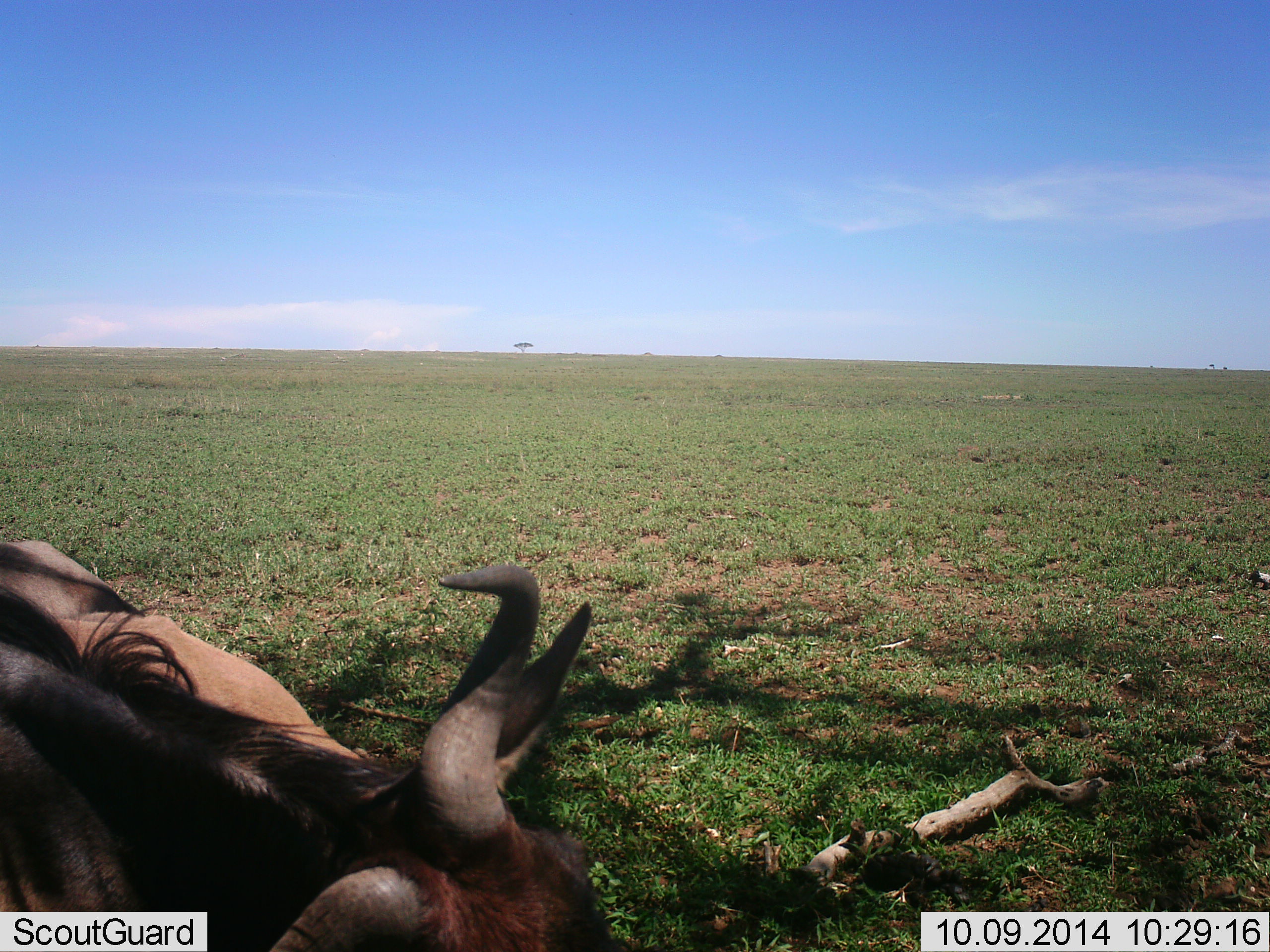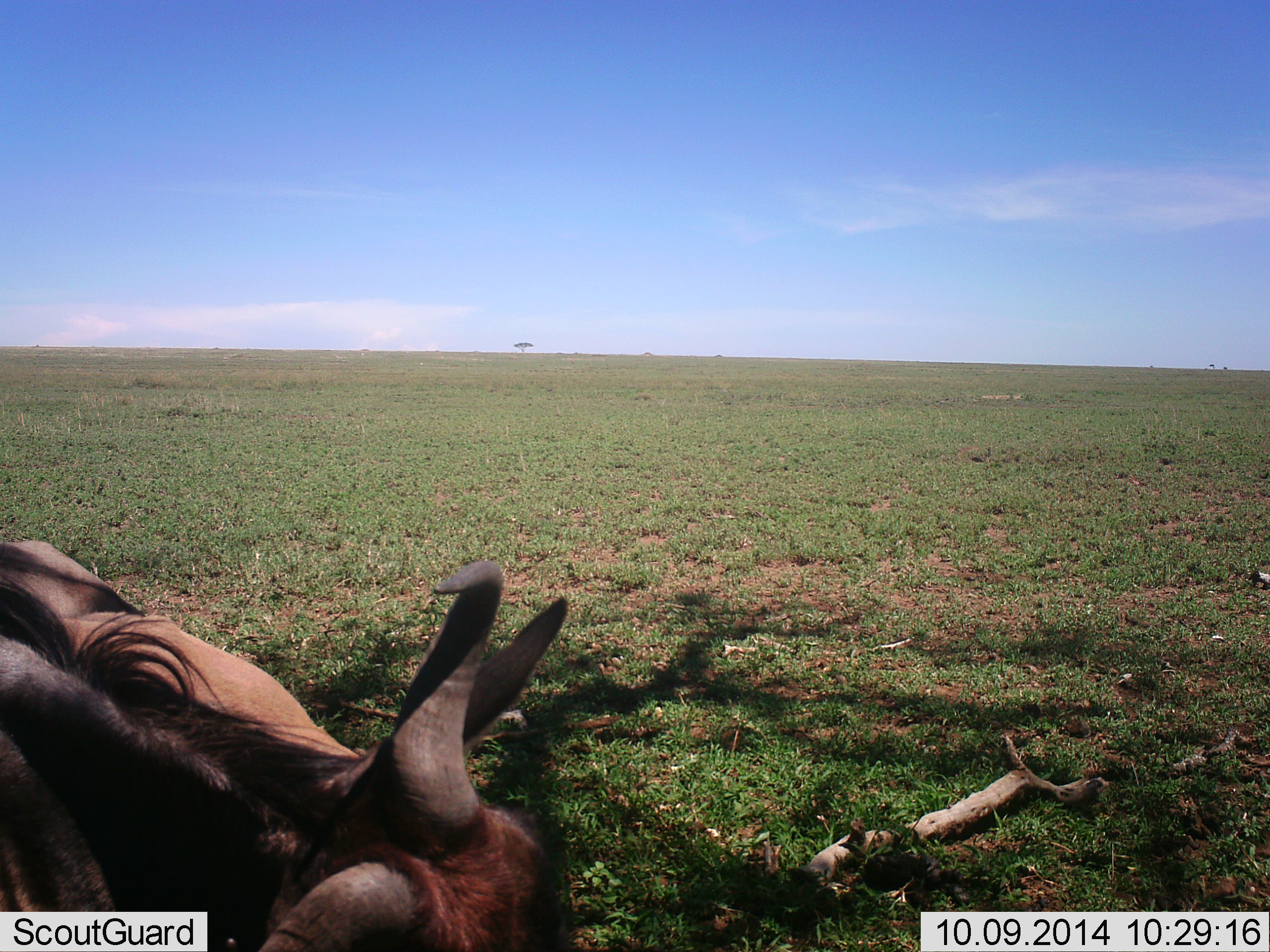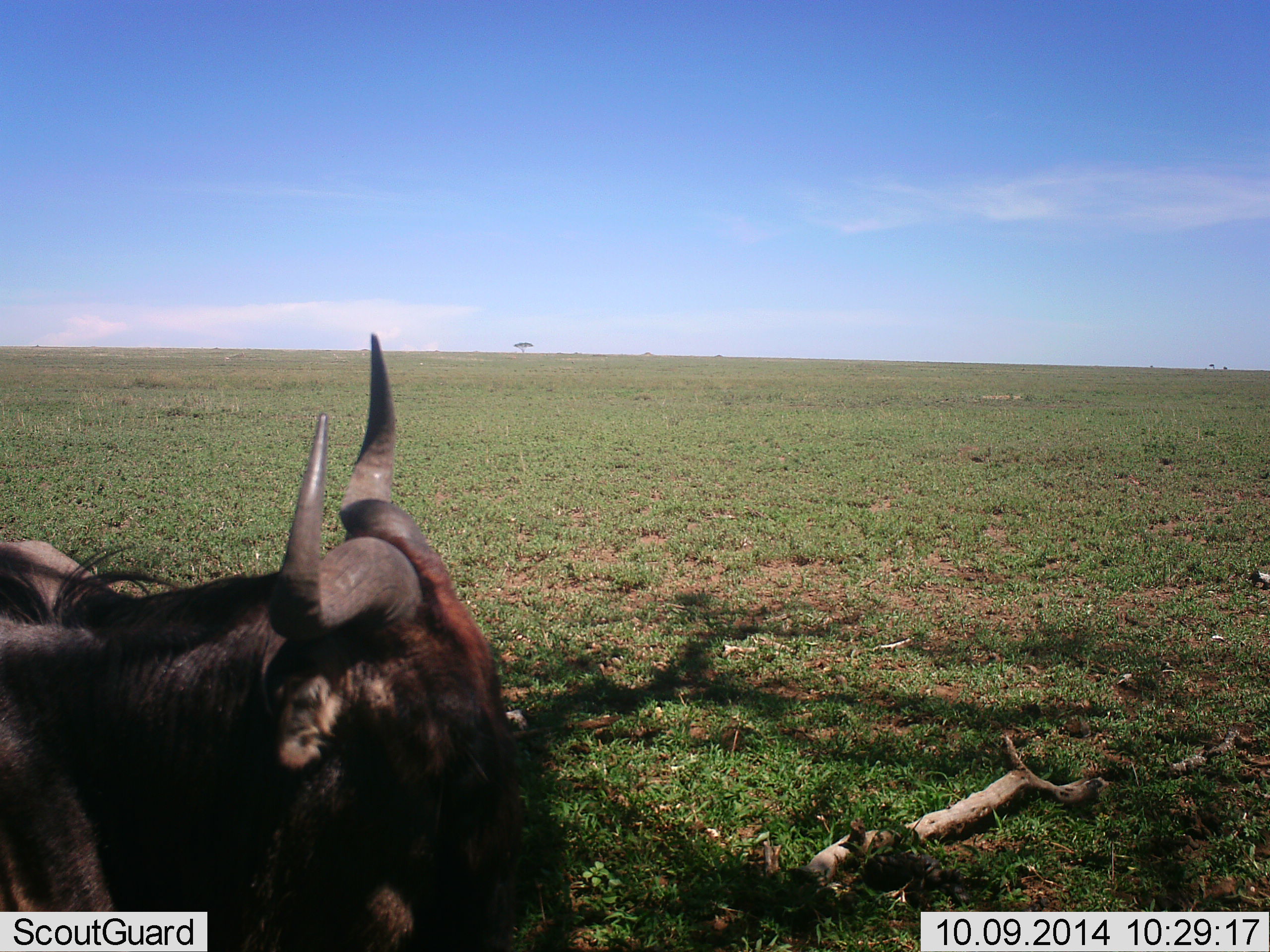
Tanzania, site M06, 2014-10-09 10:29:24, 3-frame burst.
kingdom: Animalia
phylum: Chordata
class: Mammalia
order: Artiodactyla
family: Bovidae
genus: Connochaetes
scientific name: Connochaetes taurinus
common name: blue wildebeest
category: wildebeest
Wildebeest (blue wildebeest) (Connochaetes taurinus), count 2. Behavior (volunteer vote fractions): standing 30%, resting 50%, moving 10%, interacting 0%. Young present (vote fraction): 10%. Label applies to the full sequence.